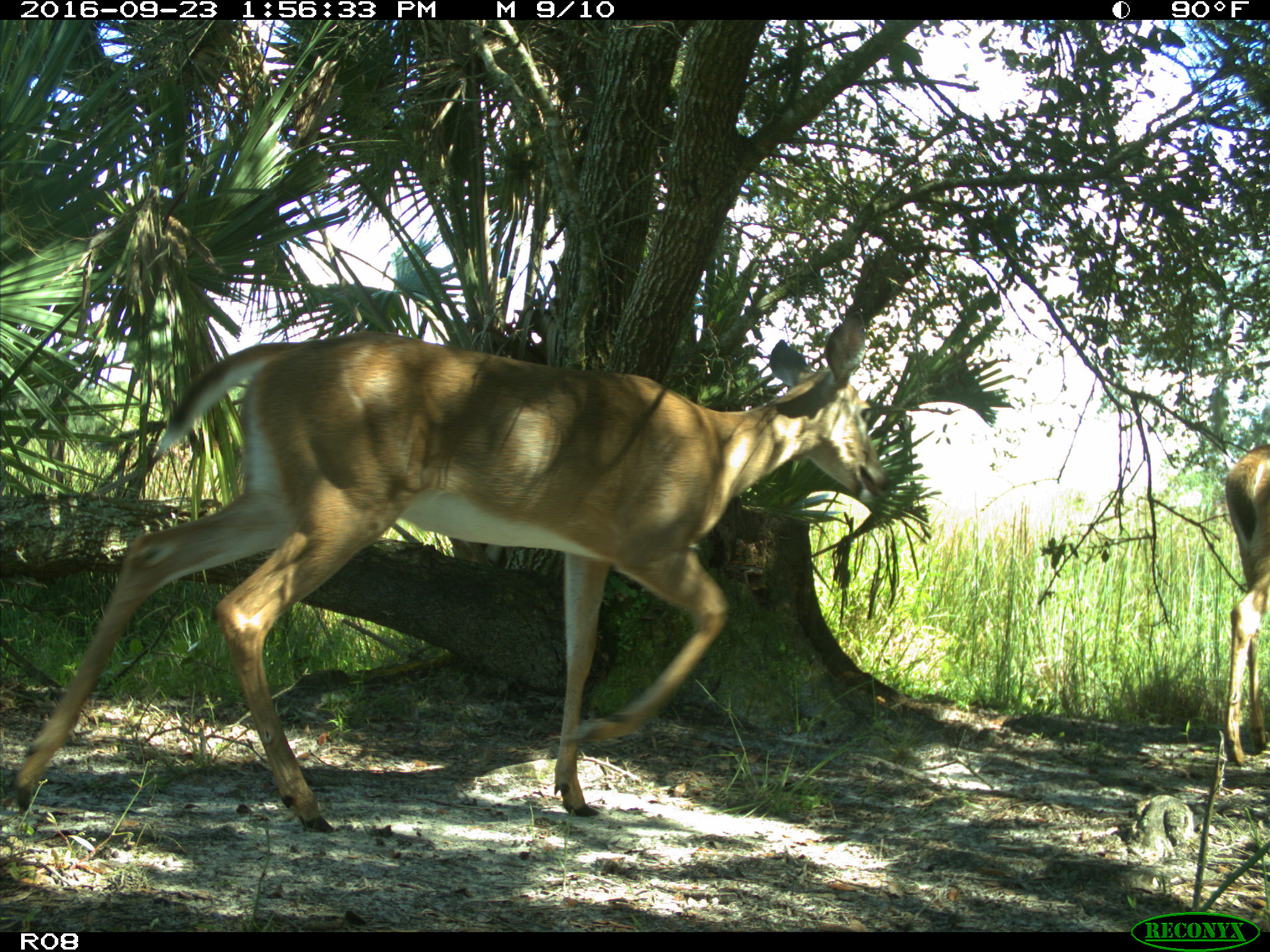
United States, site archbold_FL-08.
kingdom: Animalia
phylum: Chordata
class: Mammalia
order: Artiodactyla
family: Cervidae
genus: Odocoileus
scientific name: Odocoileus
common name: deer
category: unidentified deer